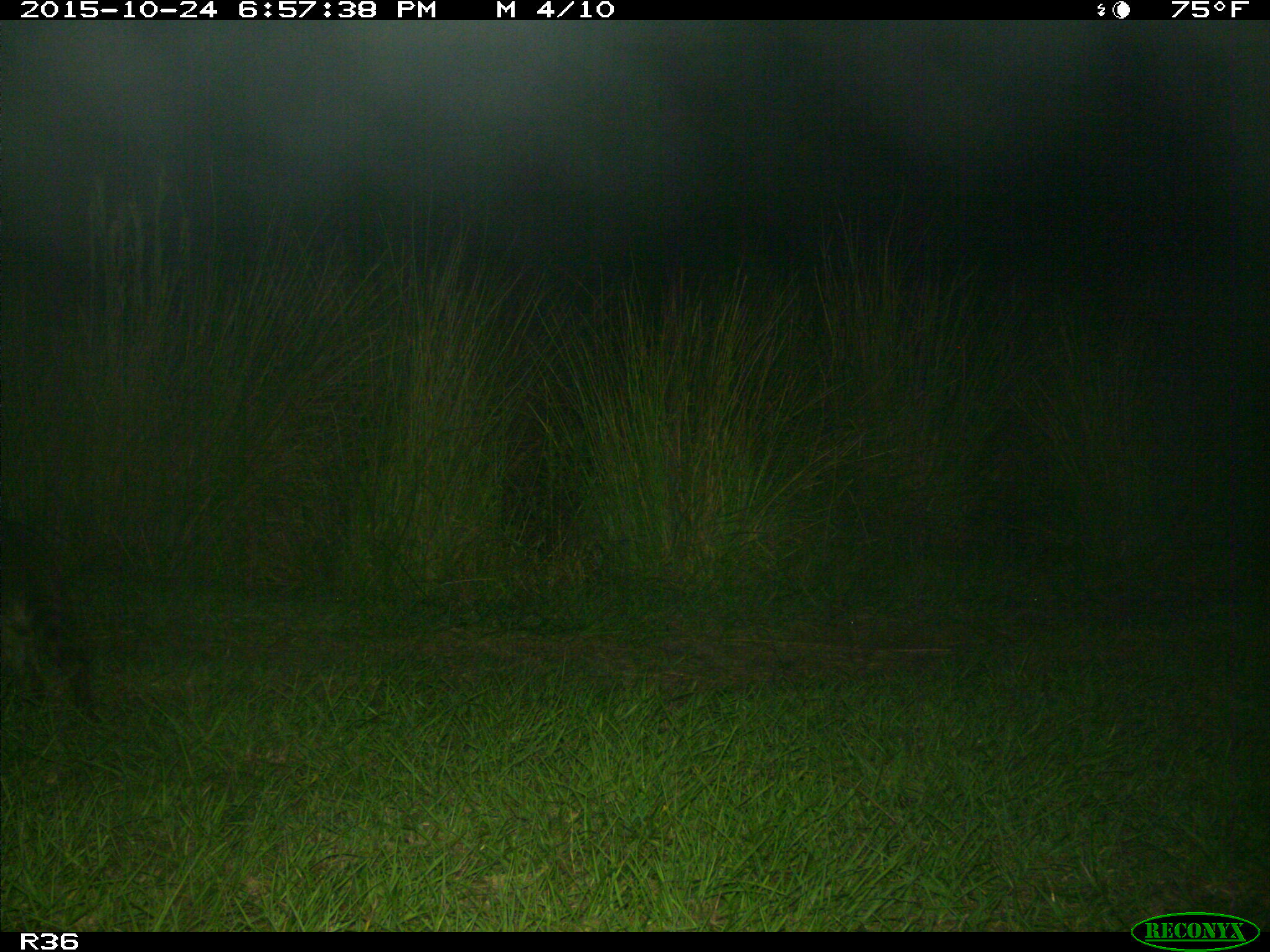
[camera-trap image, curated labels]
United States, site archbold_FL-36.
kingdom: Animalia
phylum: Chordata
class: Mammalia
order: Carnivora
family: Procyonidae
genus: Procyon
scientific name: Procyon lotor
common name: common raccoon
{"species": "Procyon lotor (common raccoon)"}